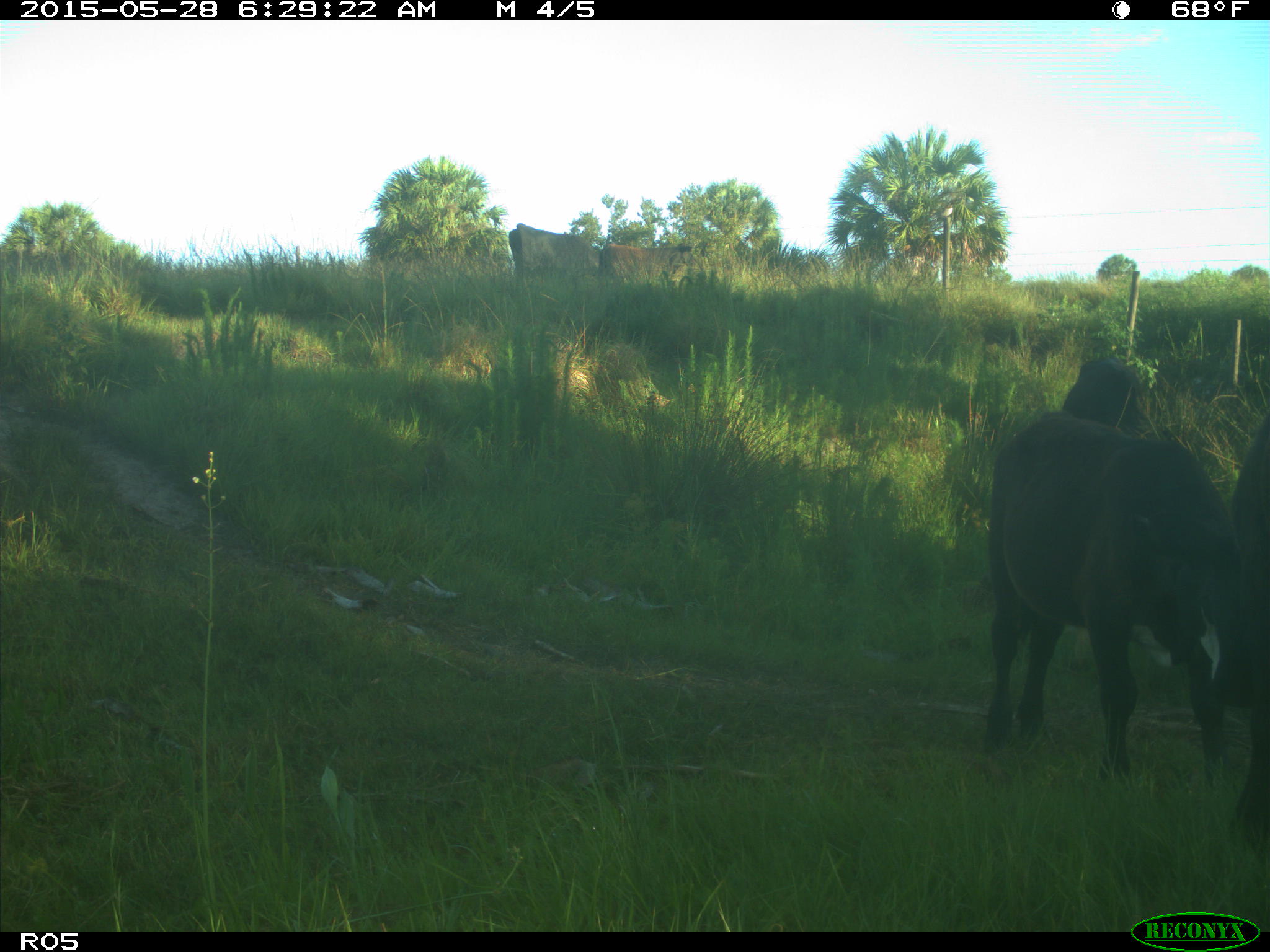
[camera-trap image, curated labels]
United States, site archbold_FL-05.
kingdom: Animalia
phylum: Chordata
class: Mammalia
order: Artiodactyla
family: Bovidae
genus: Bos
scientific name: Bos taurus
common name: domestic cow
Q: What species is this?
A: Bos taurus (domestic cow).